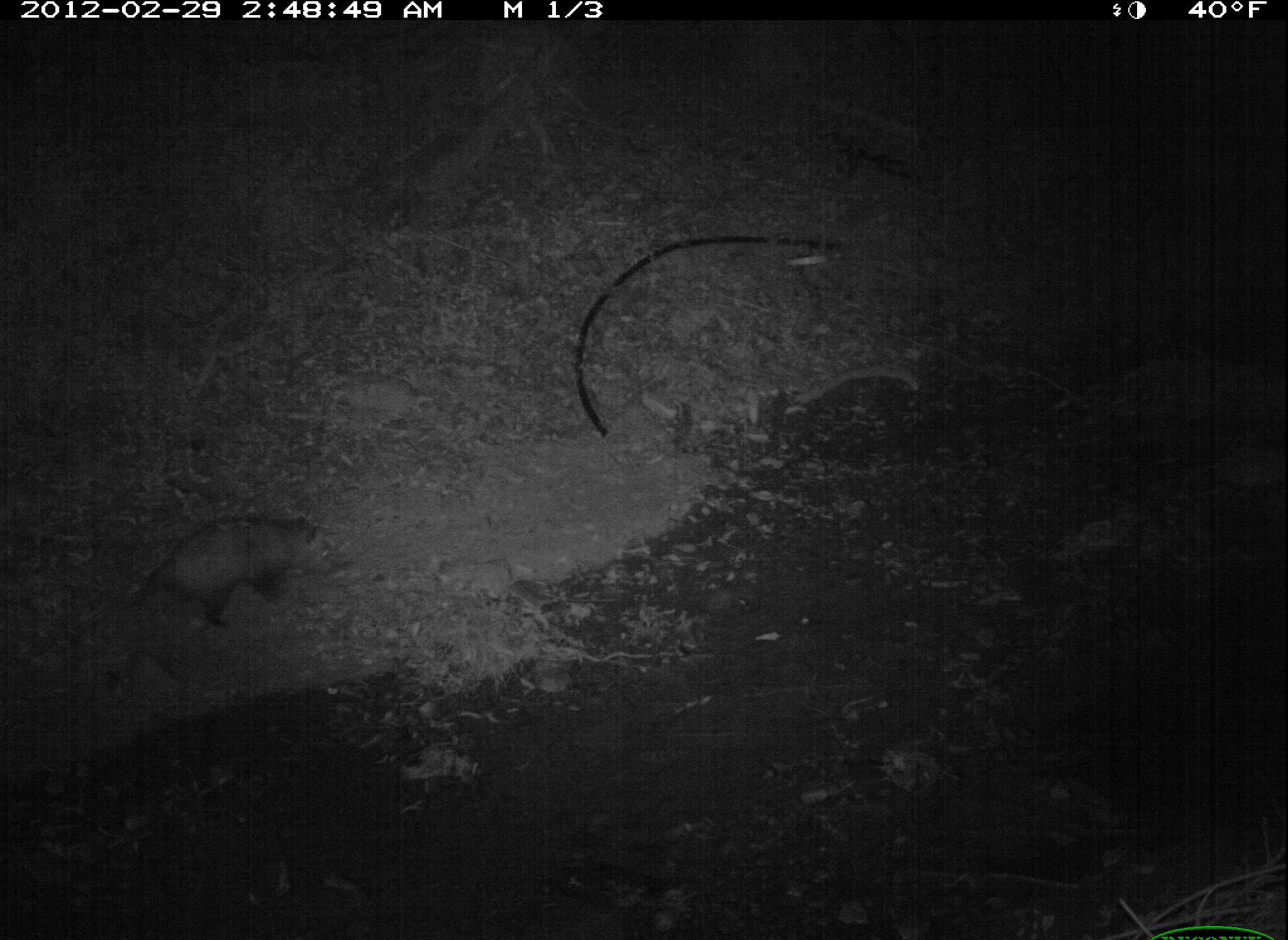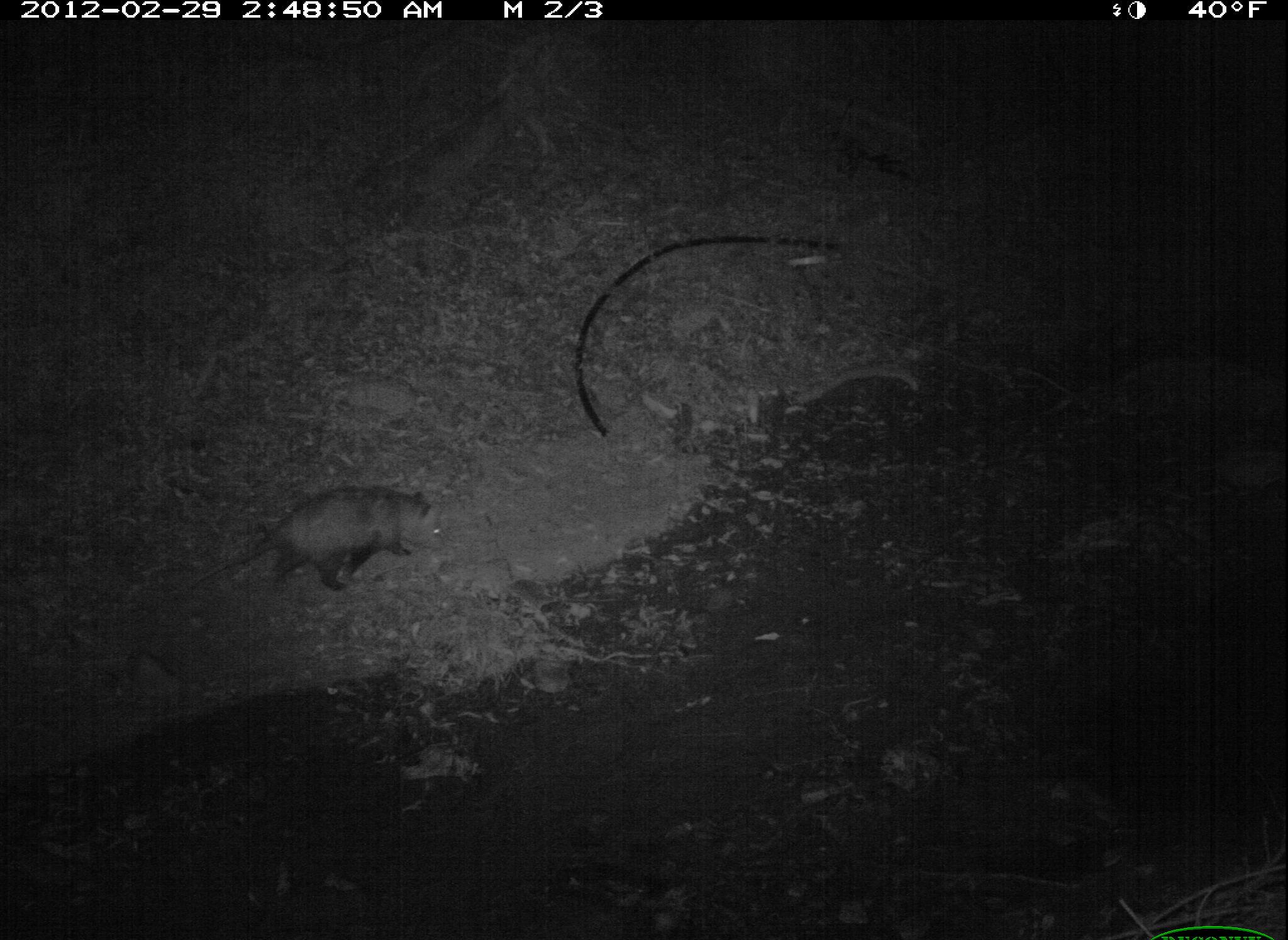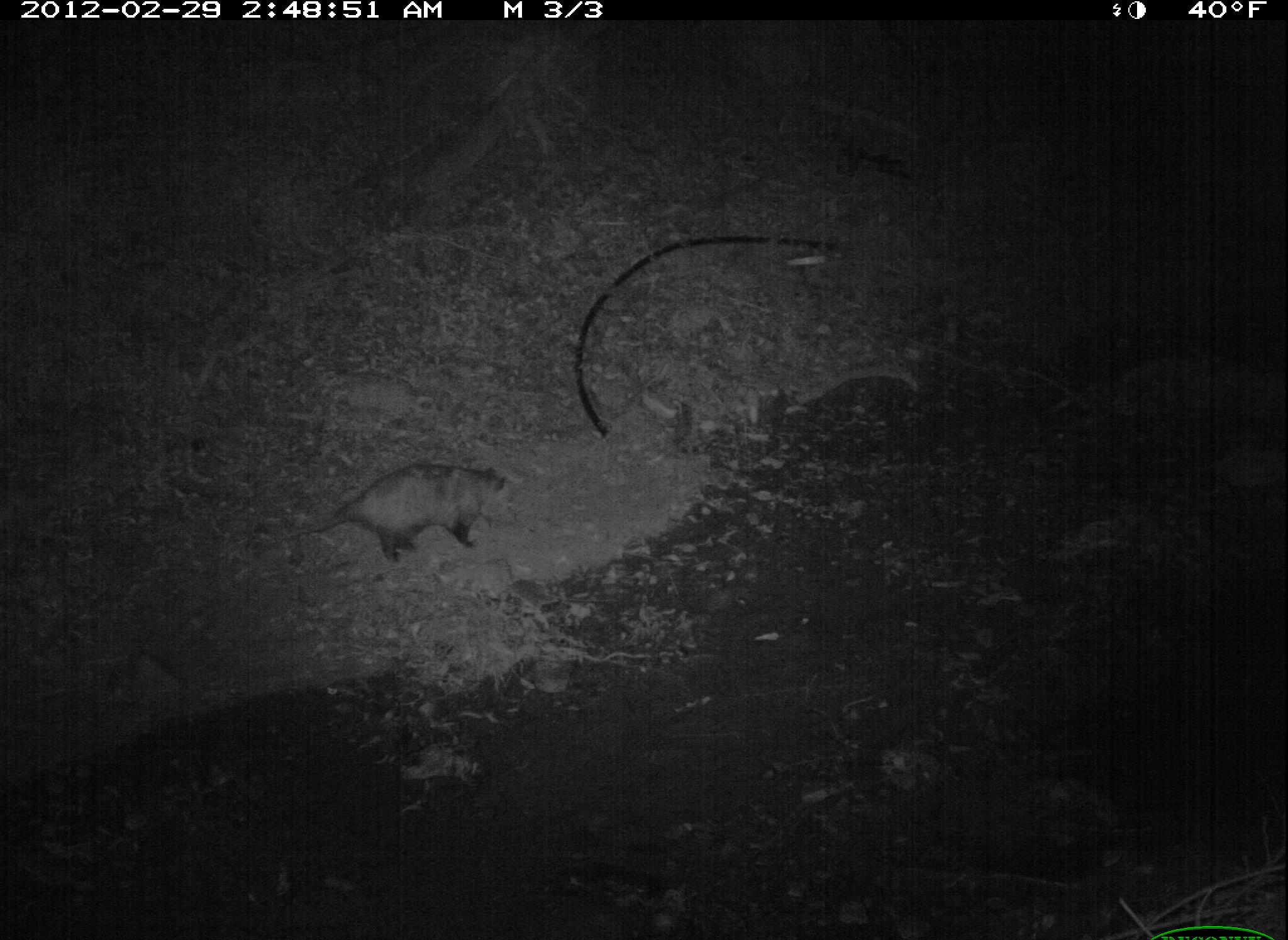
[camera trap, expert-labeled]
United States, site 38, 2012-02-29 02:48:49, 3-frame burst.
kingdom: Animalia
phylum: Chordata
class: Mammalia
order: Didelphimorphia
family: Didelphidae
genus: Didelphis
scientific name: Didelphis virginiana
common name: virginia opossum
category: opossum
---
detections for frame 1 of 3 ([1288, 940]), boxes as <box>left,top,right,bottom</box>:
opossum: <box>69,511,336,648</box>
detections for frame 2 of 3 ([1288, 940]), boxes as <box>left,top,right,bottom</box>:
opossum: <box>237,469,452,598</box>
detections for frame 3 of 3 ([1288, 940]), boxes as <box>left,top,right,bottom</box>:
opossum: <box>277,462,518,564</box>